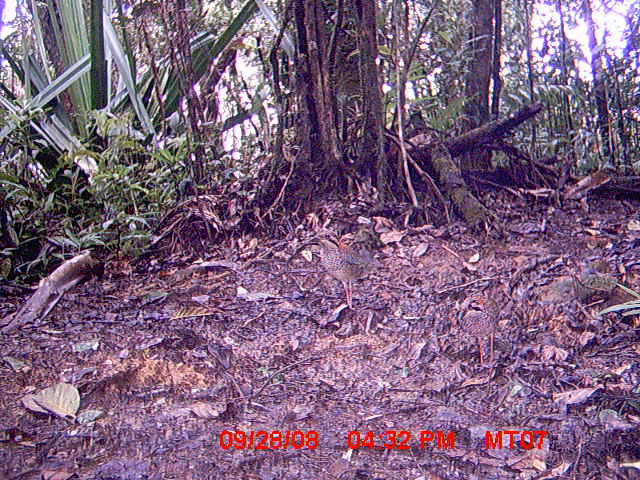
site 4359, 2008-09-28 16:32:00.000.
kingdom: Animalia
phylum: Chordata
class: Aves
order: Coraciiformes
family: Brachypteraciidae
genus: Brachypteracias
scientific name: Brachypteracias squamiger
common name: scaly ground-roller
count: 2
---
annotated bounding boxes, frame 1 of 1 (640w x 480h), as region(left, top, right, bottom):
brachypteracias squamiger: region(317, 229, 378, 310); region(457, 295, 500, 368)